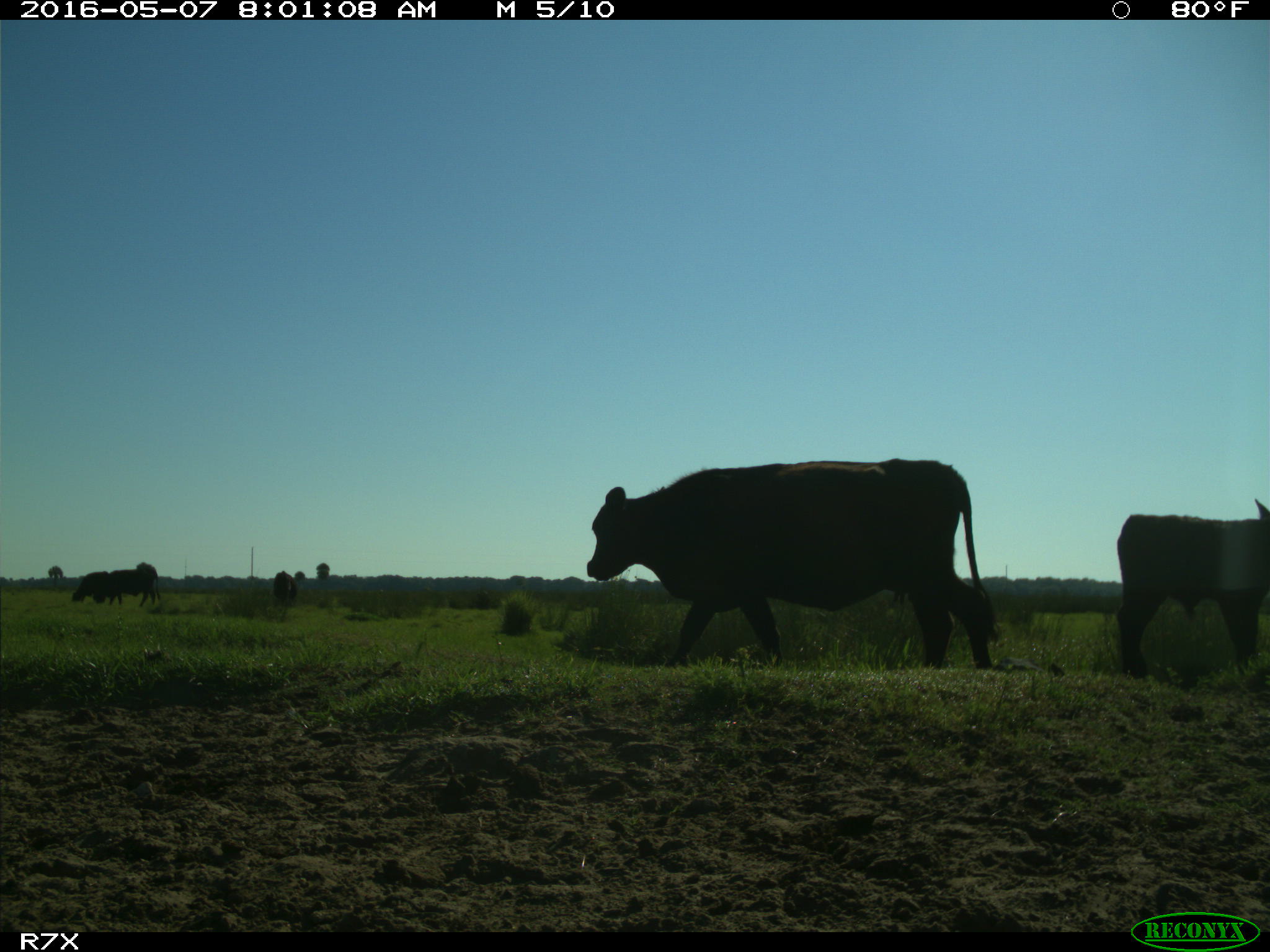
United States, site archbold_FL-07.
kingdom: Animalia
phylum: Chordata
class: Mammalia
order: Artiodactyla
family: Bovidae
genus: Bos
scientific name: Bos taurus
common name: domestic cow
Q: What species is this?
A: Bos taurus (domestic cow).